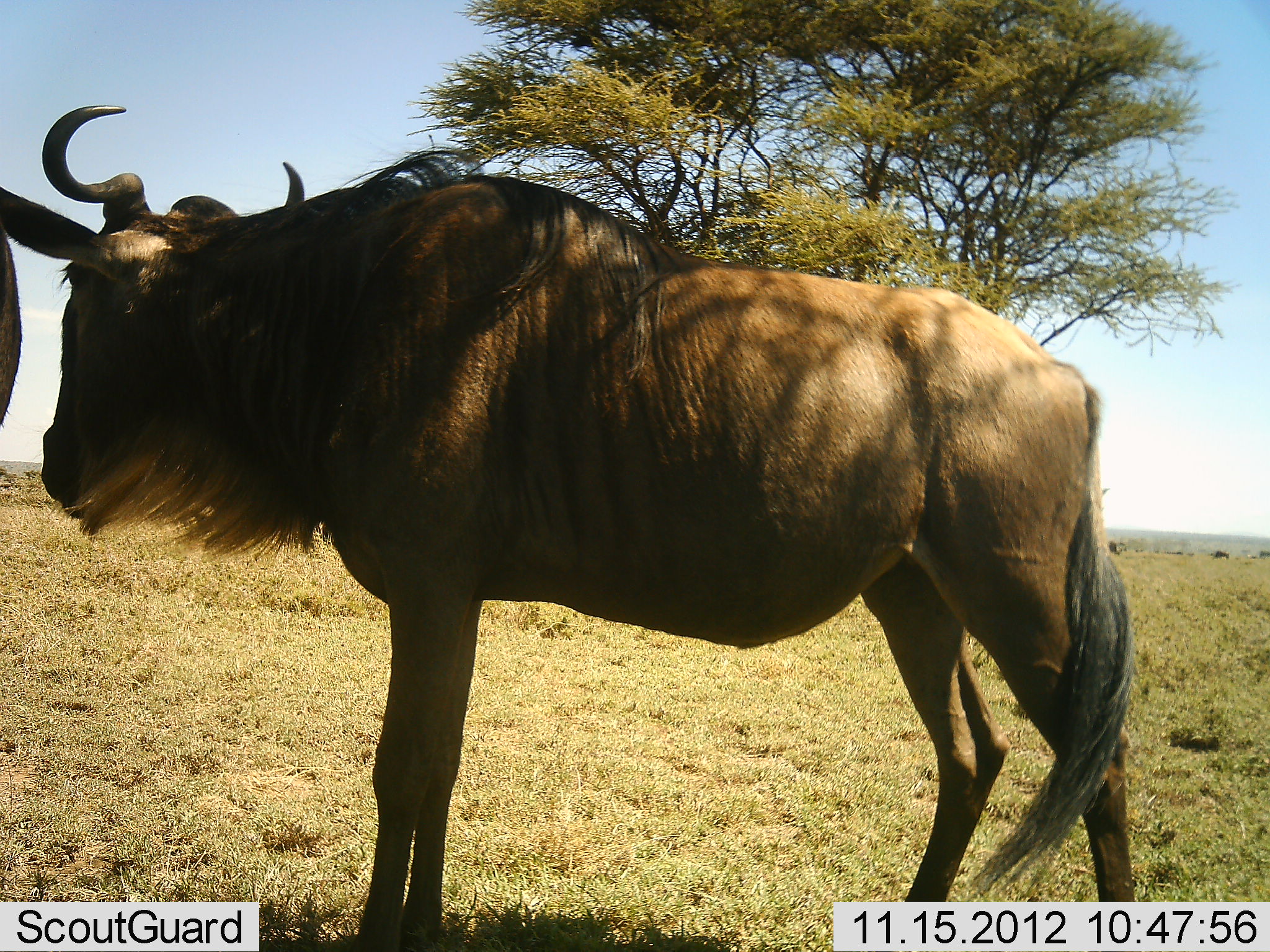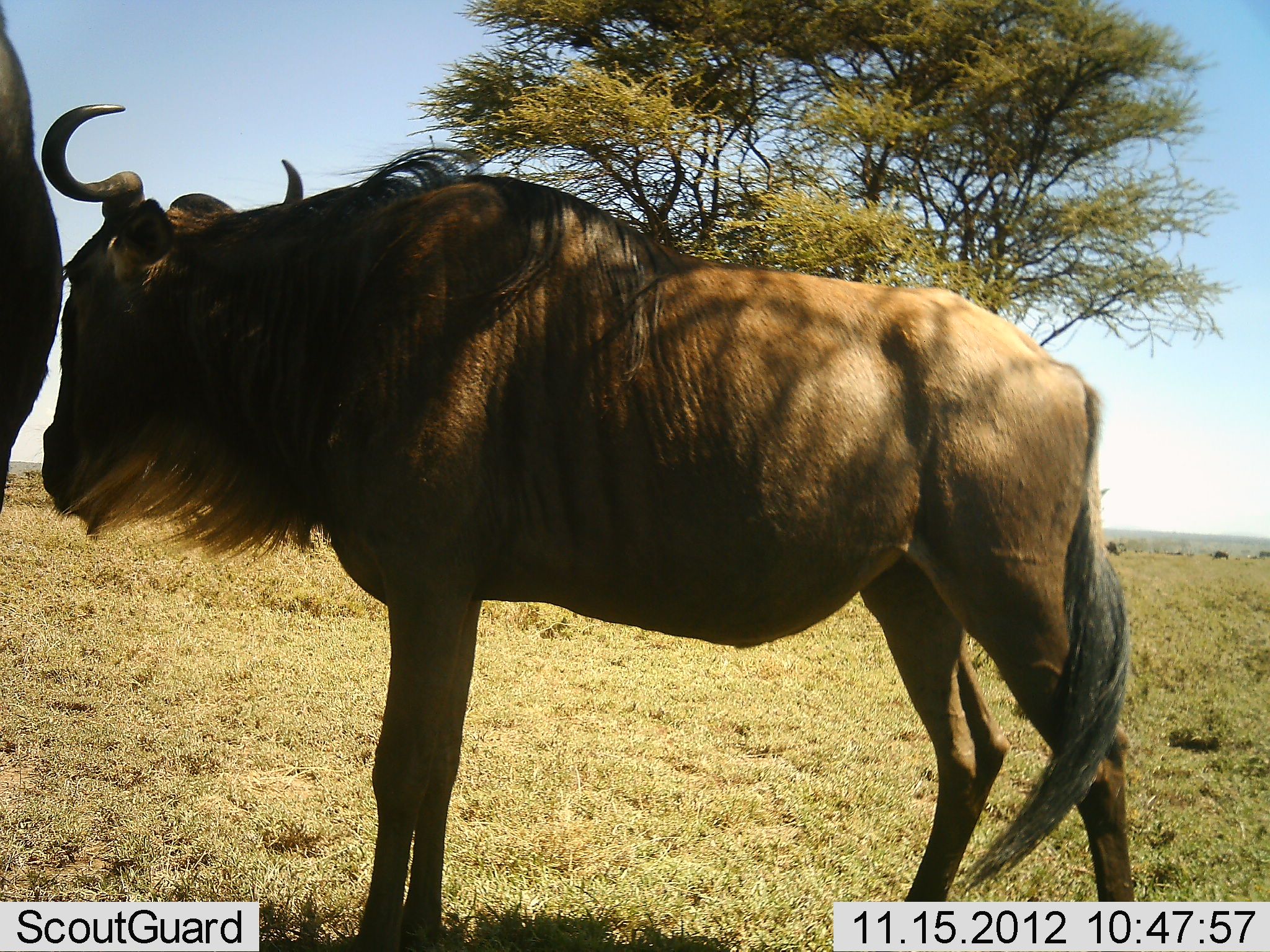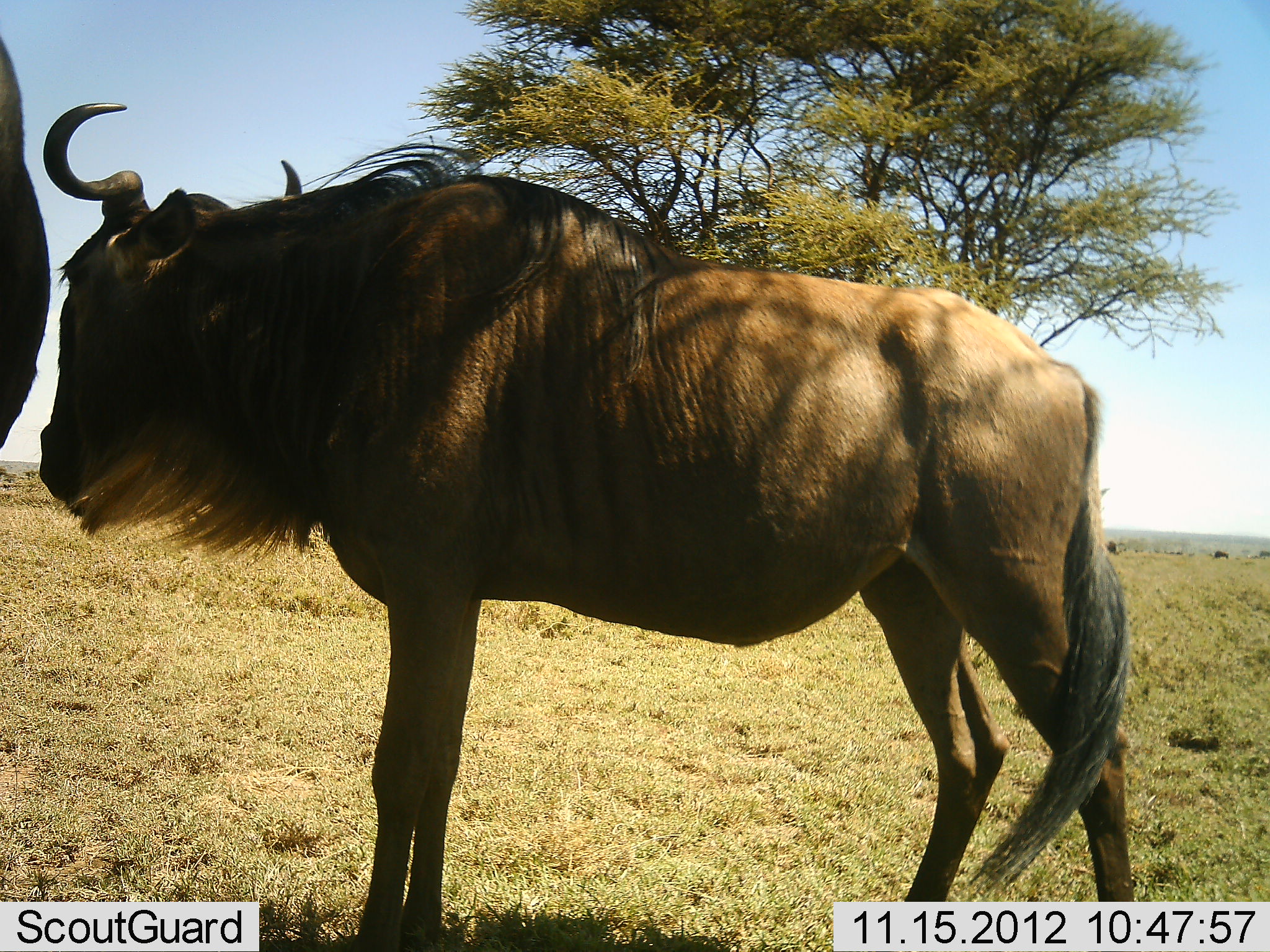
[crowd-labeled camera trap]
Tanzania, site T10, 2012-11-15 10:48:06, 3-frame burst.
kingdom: Animalia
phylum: Chordata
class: Mammalia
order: Artiodactyla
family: Bovidae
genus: Connochaetes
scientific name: Connochaetes taurinus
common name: blue wildebeest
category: wildebeest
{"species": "wildebeest (blue wildebeest) (Connochaetes taurinus)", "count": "2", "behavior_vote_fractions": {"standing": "100%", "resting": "0%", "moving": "0%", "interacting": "0%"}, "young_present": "0%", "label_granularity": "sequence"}